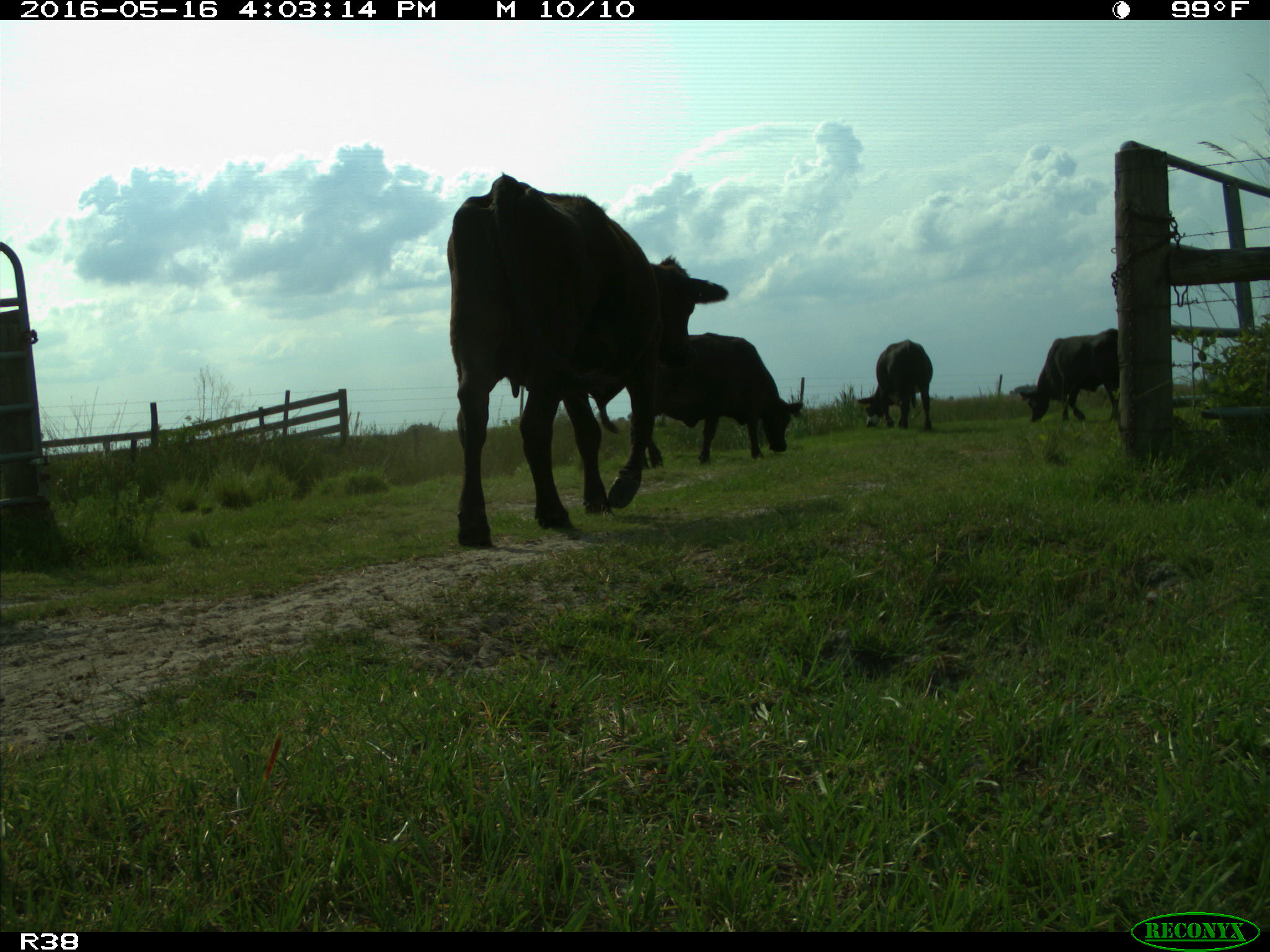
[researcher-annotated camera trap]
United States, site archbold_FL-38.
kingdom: Animalia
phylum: Chordata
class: Mammalia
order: Artiodactyla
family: Bovidae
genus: Bos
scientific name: Bos taurus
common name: domestic cow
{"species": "Bos taurus (domestic cow)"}